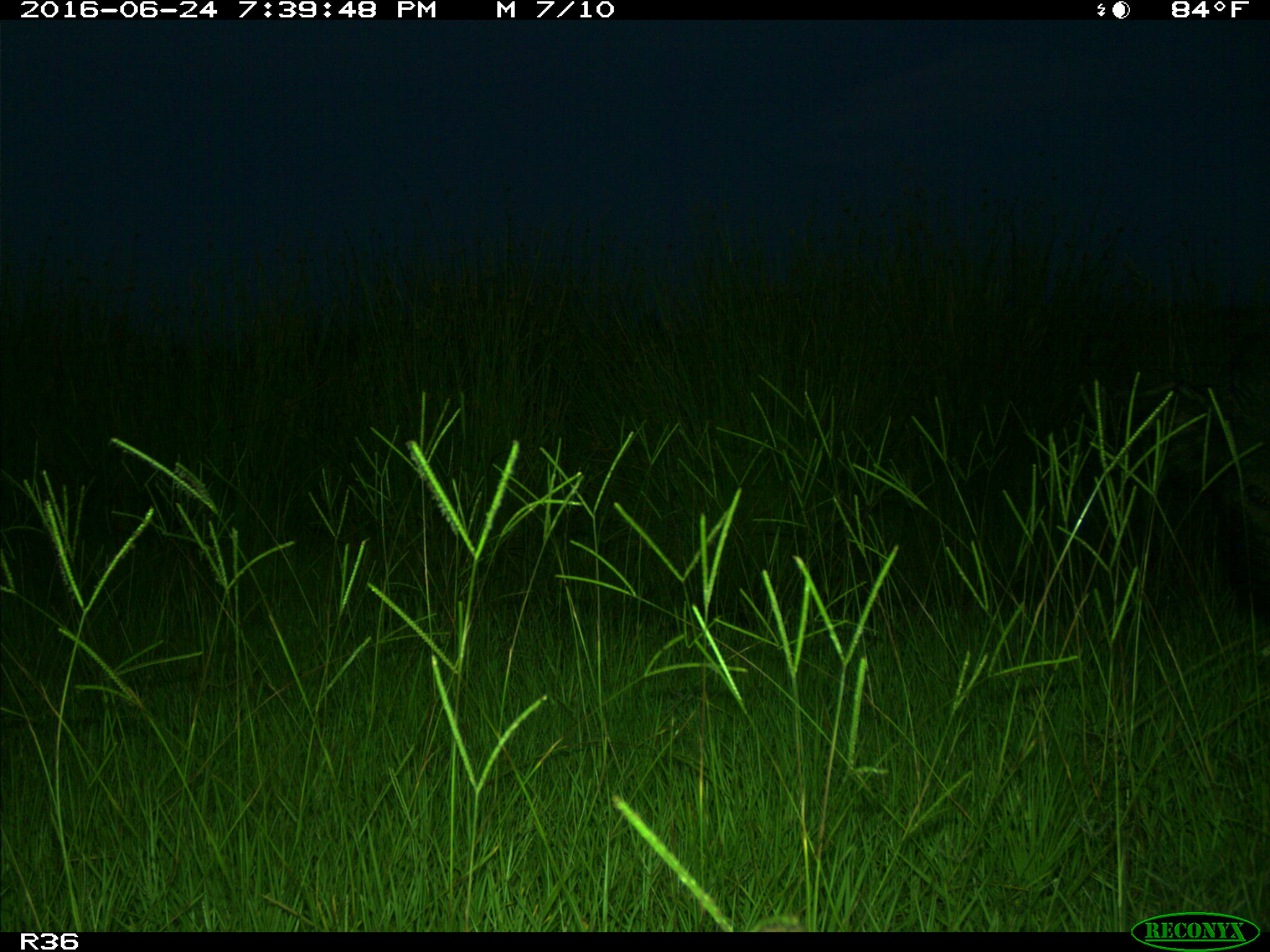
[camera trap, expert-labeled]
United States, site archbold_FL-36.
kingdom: Animalia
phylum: Chordata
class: Mammalia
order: Artiodactyla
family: Suidae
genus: Sus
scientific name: Sus scrofa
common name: wild boar